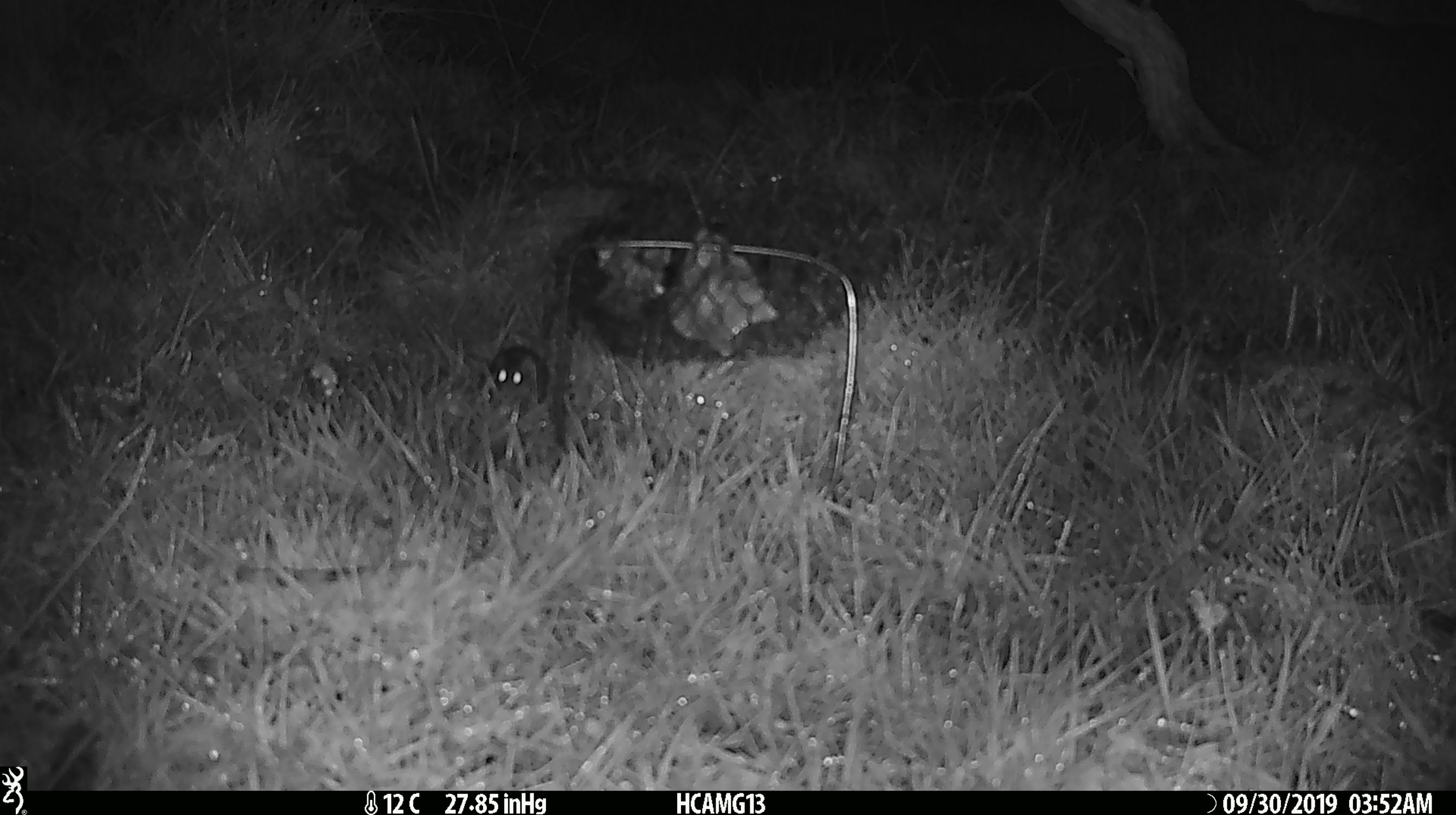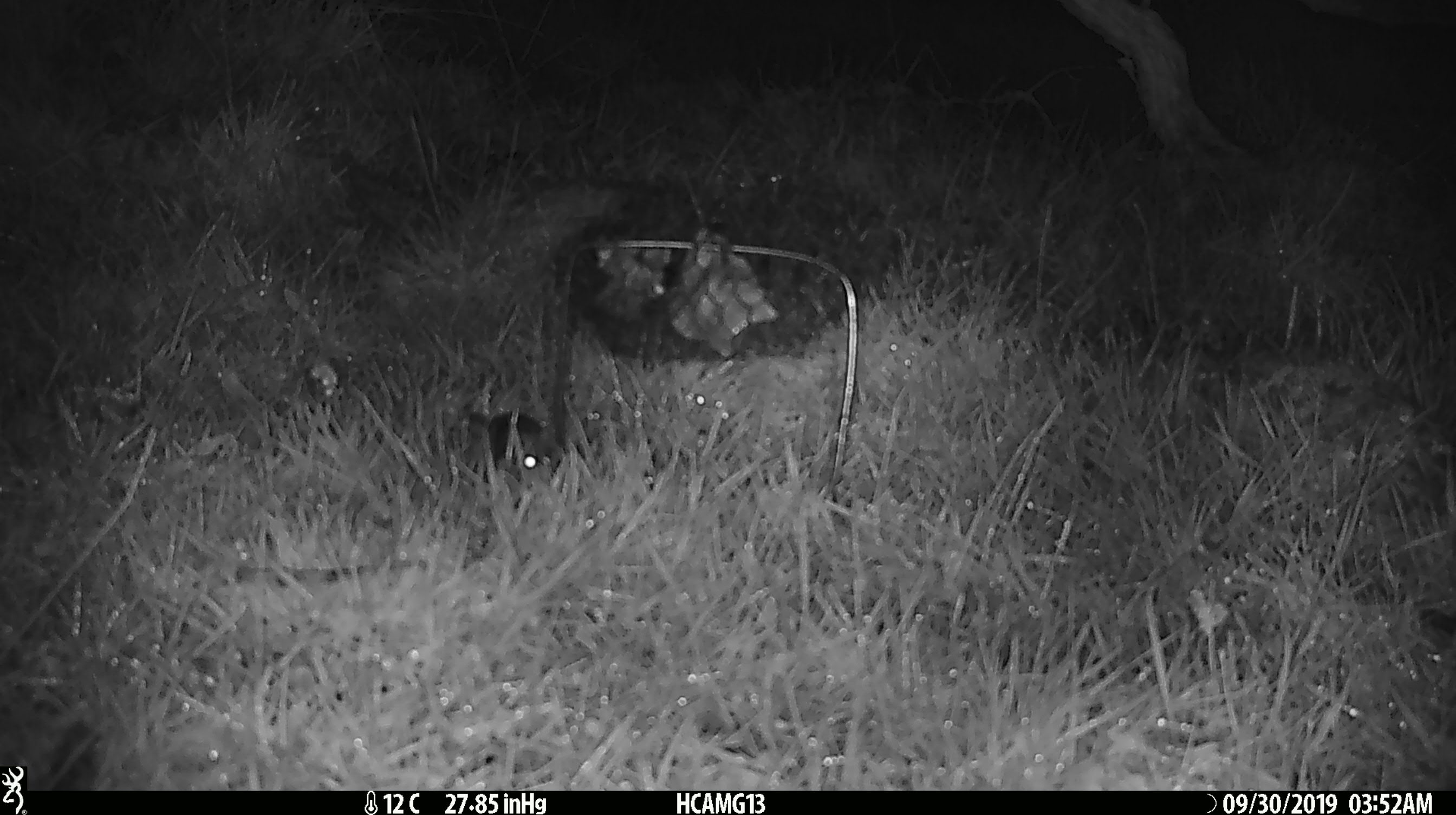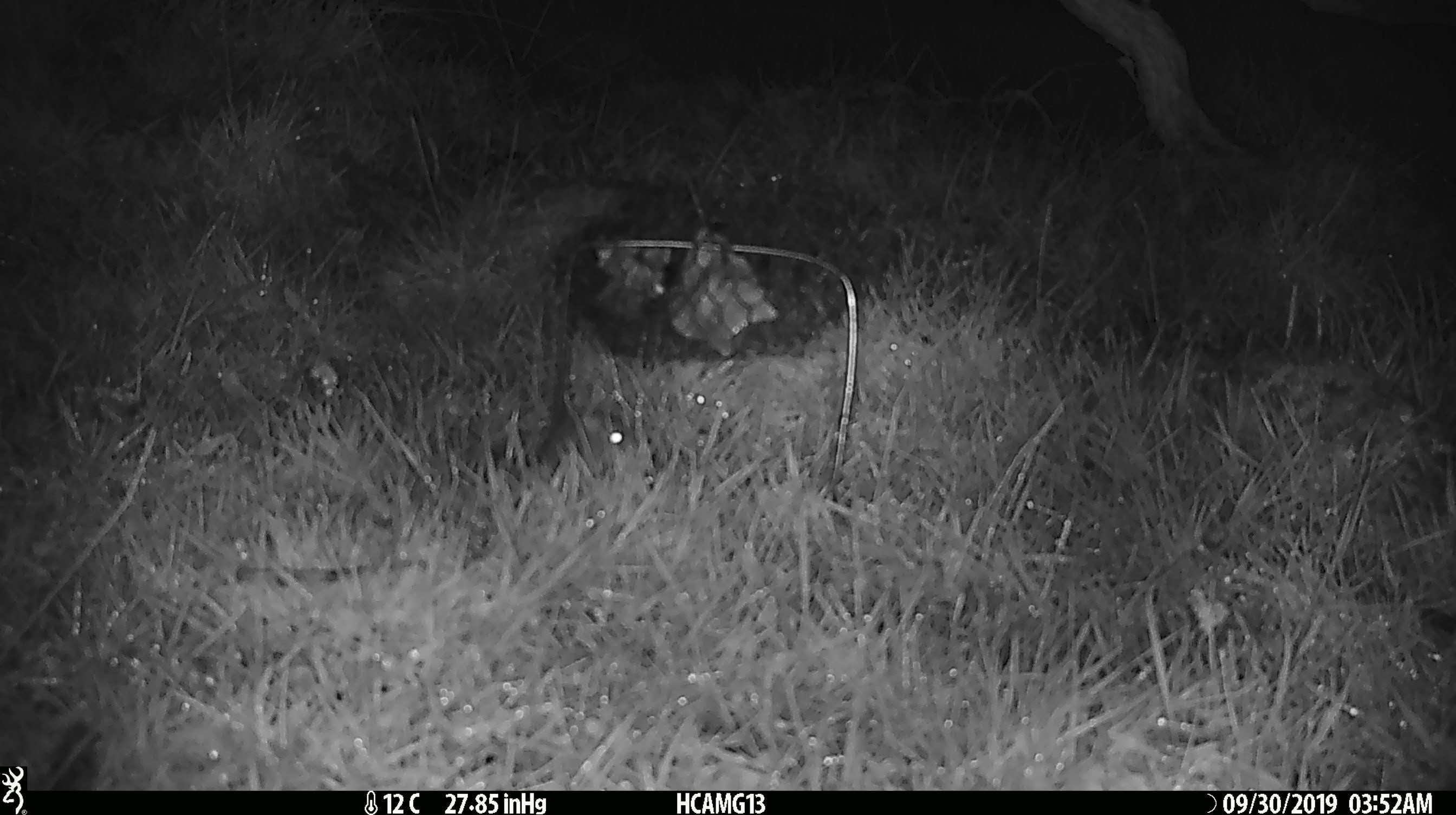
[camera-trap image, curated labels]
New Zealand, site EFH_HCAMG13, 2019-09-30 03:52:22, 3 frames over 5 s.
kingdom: Animalia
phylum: Chordata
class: Mammalia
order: Rodentia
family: Muridae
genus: Mus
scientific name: Mus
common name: mouse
Mouse (Mus).